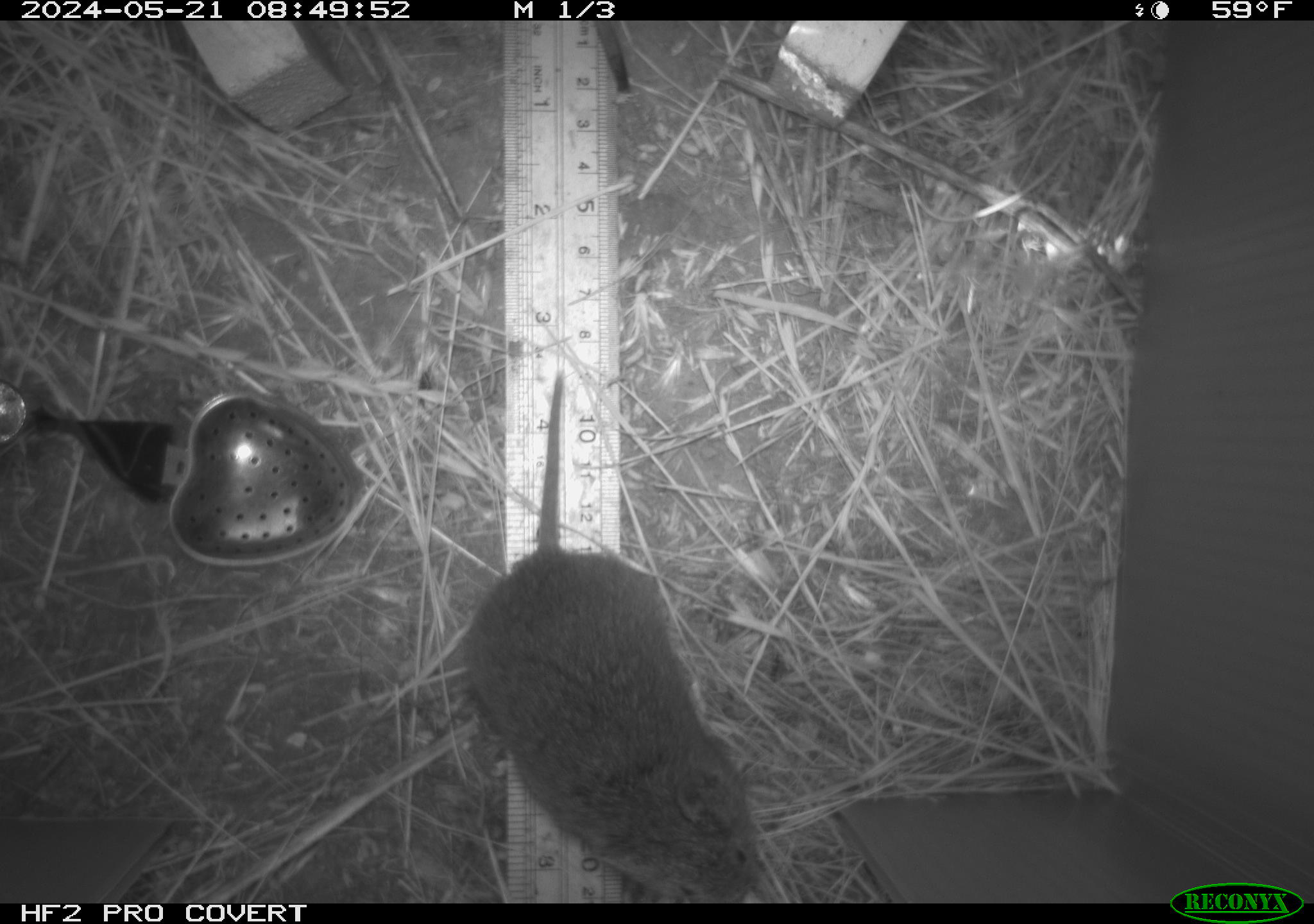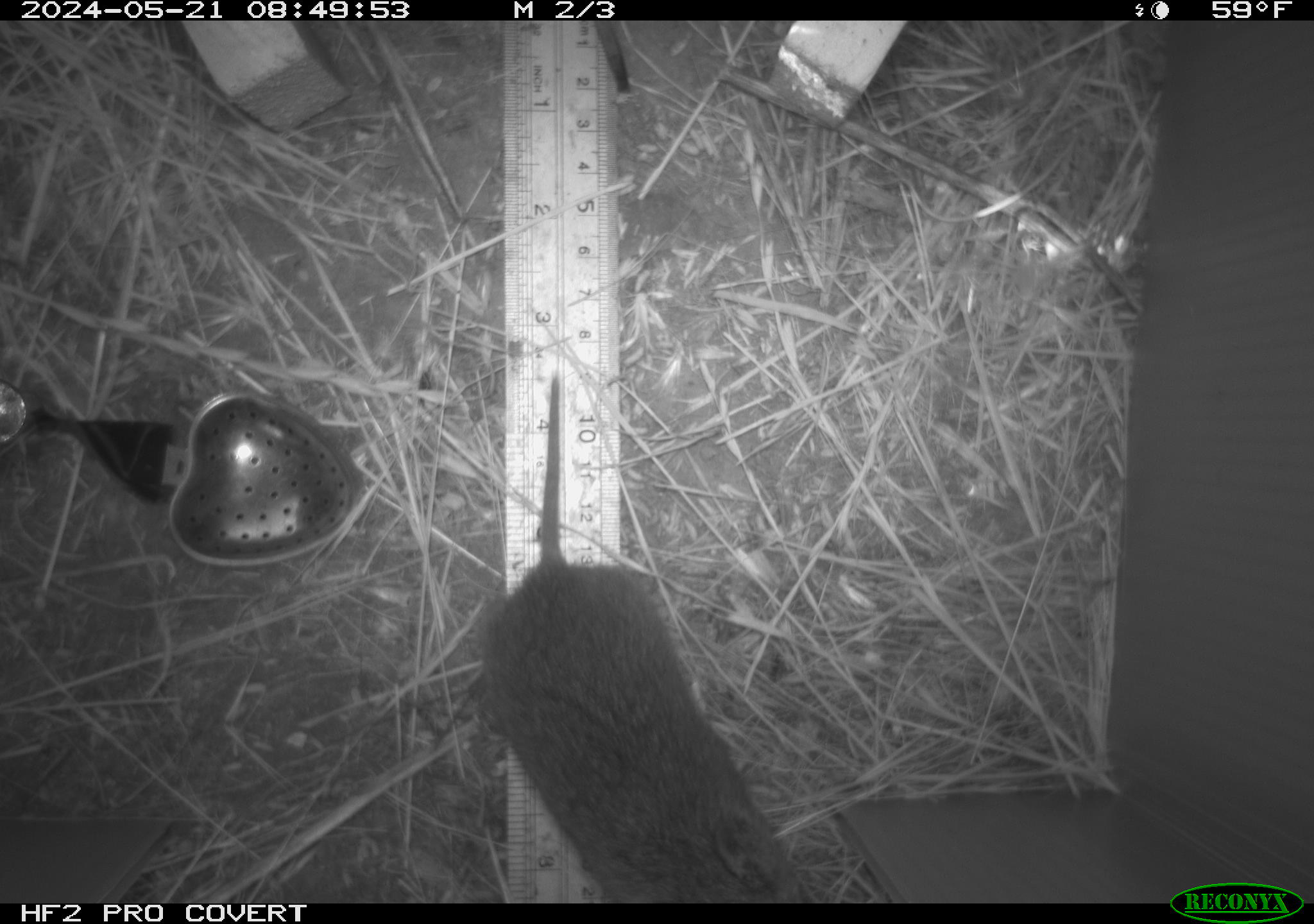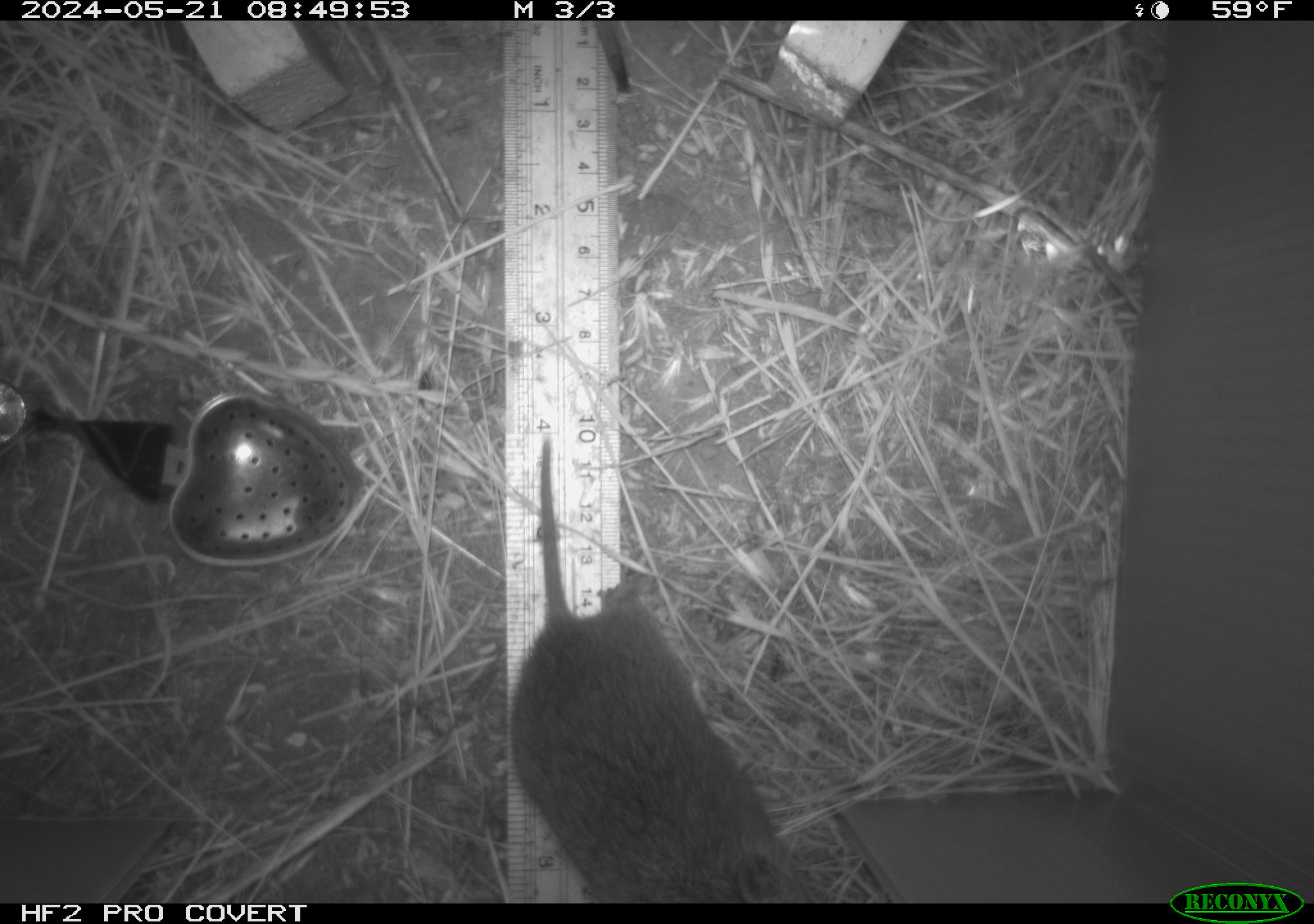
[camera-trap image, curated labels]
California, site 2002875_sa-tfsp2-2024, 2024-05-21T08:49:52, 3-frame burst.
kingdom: Animalia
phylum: Chordata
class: Mammalia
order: Rodentia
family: Cricetidae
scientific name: Arvicolinae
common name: voles, lemmings, and muskrats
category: arvicolinae subfamily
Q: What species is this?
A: Arvicolinae subfamily (voles, lemmings, and muskrats) (Arvicolinae).